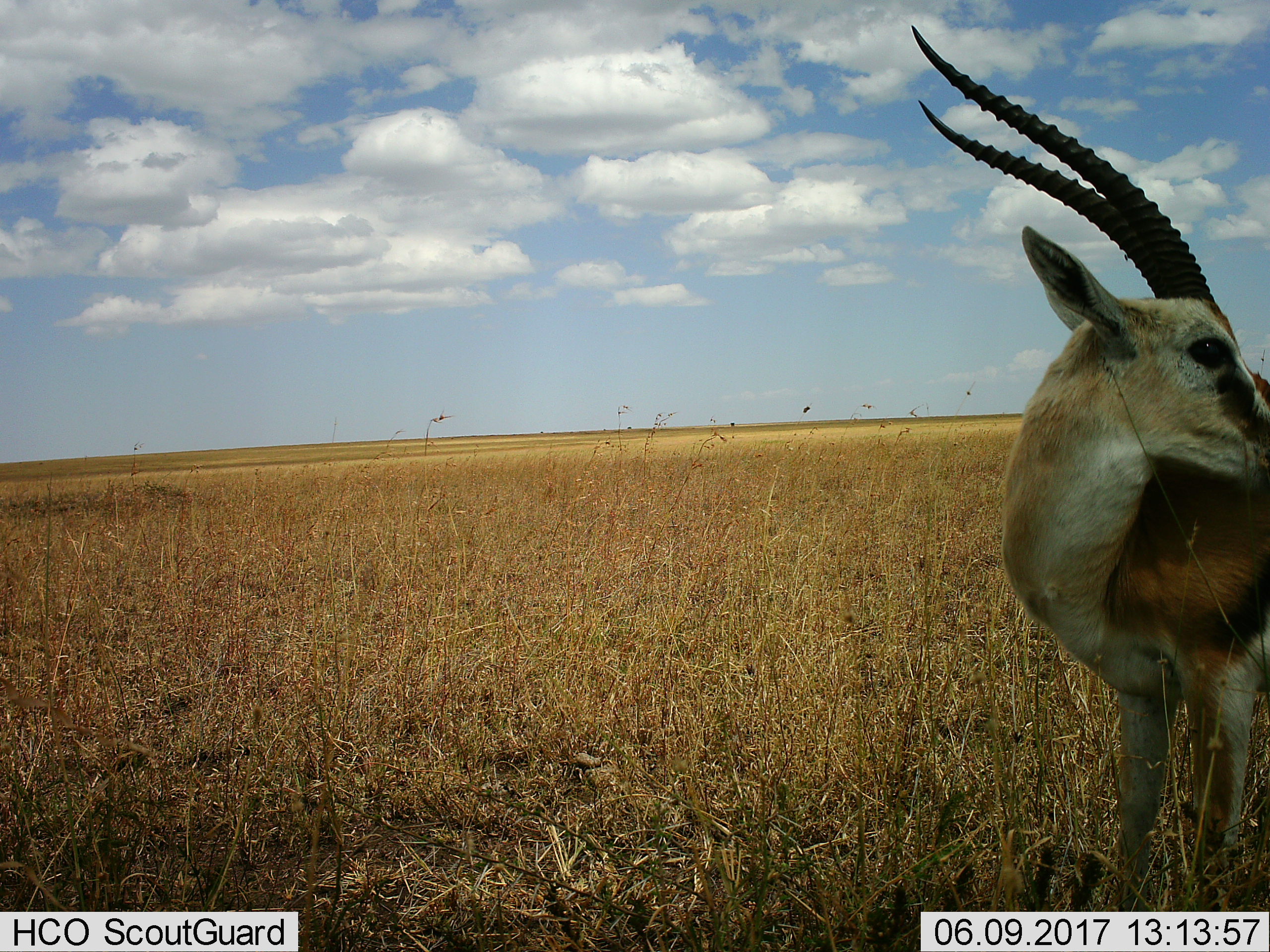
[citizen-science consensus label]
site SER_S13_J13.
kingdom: Animalia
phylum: Chordata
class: Mammalia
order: Artiodactyla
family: Bovidae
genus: Eudorcas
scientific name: Eudorcas thomsonii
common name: thomson's gazelle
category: gazellethomsons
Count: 1.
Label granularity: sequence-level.